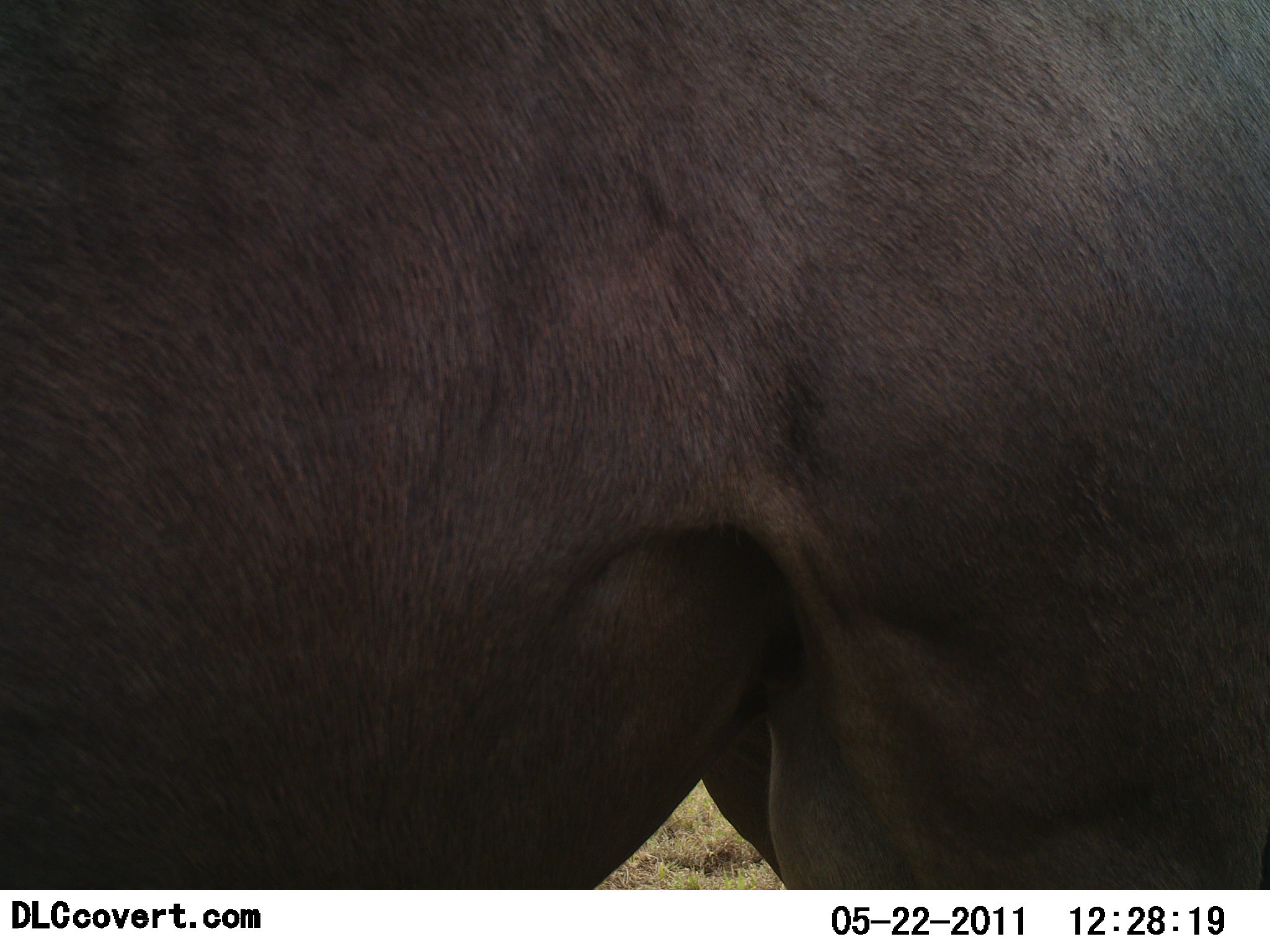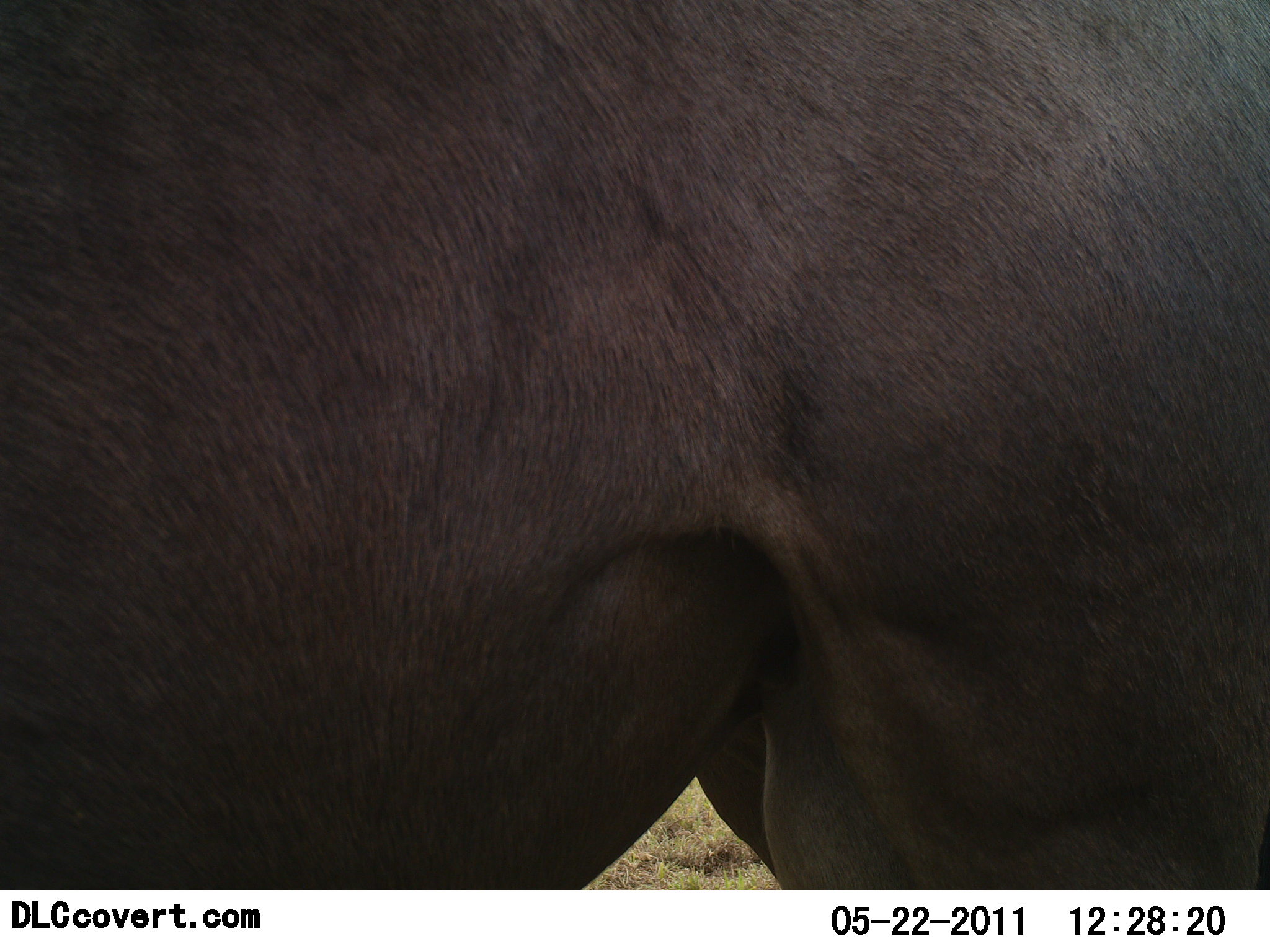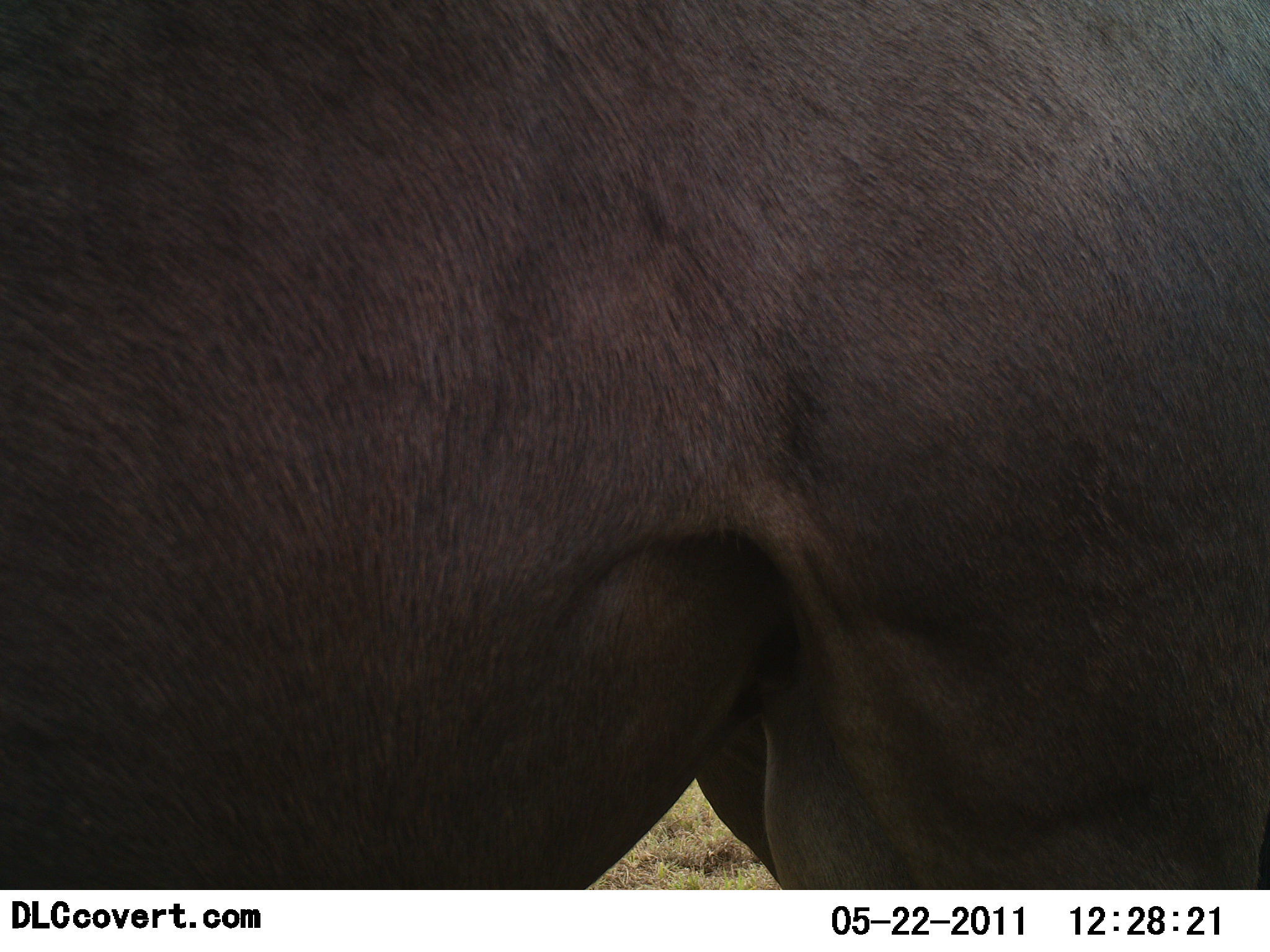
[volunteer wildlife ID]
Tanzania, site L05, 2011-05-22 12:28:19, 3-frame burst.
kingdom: Animalia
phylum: Chordata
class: Mammalia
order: Artiodactyla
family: Bovidae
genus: Syncerus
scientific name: Syncerus caffer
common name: cape buffalo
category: buffalo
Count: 1.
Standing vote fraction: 100%.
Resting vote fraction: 0%.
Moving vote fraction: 0%.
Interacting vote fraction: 0%.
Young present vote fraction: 0%.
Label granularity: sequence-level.